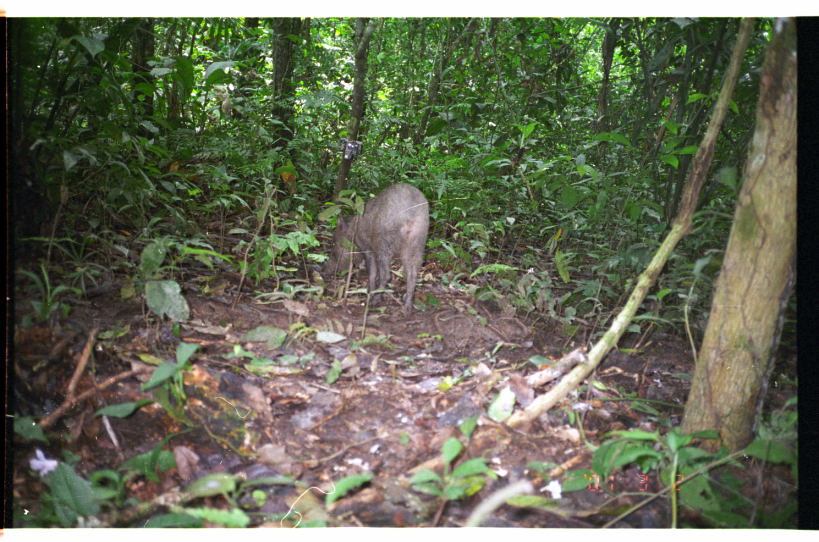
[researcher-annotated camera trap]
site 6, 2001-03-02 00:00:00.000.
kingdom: Animalia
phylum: Chordata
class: Mammalia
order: Artiodactyla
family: Tayassuidae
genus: Pecari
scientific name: Pecari tajacu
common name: collared peccary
Pecari tajacu (collared peccary).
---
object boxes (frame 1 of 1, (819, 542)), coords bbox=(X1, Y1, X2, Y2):
pecari tajacu: bbox=(320, 182, 430, 318)